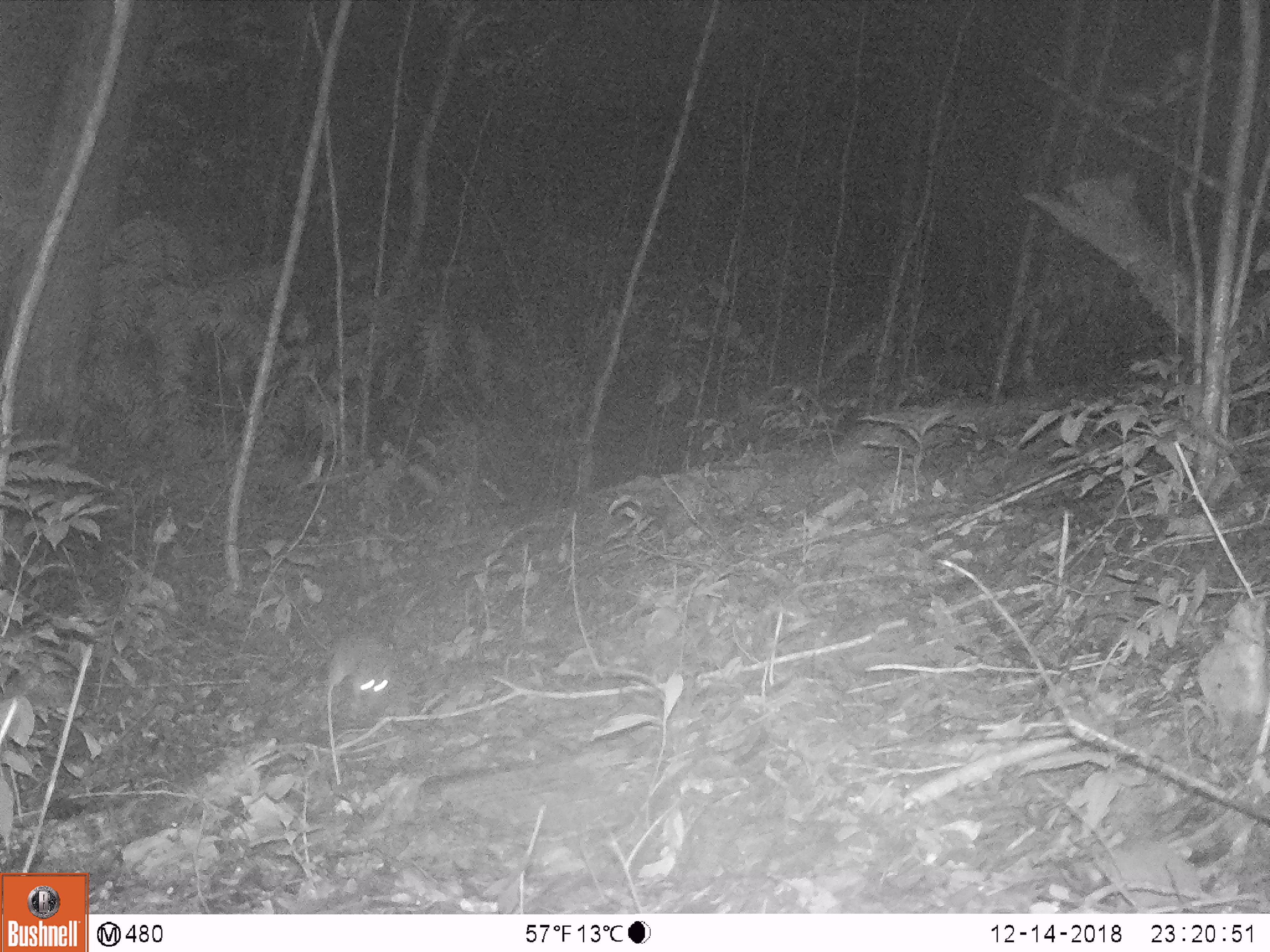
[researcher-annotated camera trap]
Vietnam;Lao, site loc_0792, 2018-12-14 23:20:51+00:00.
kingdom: Animalia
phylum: Chordata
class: Mammalia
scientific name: Mammalia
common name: mammal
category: unidentified small mammal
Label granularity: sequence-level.